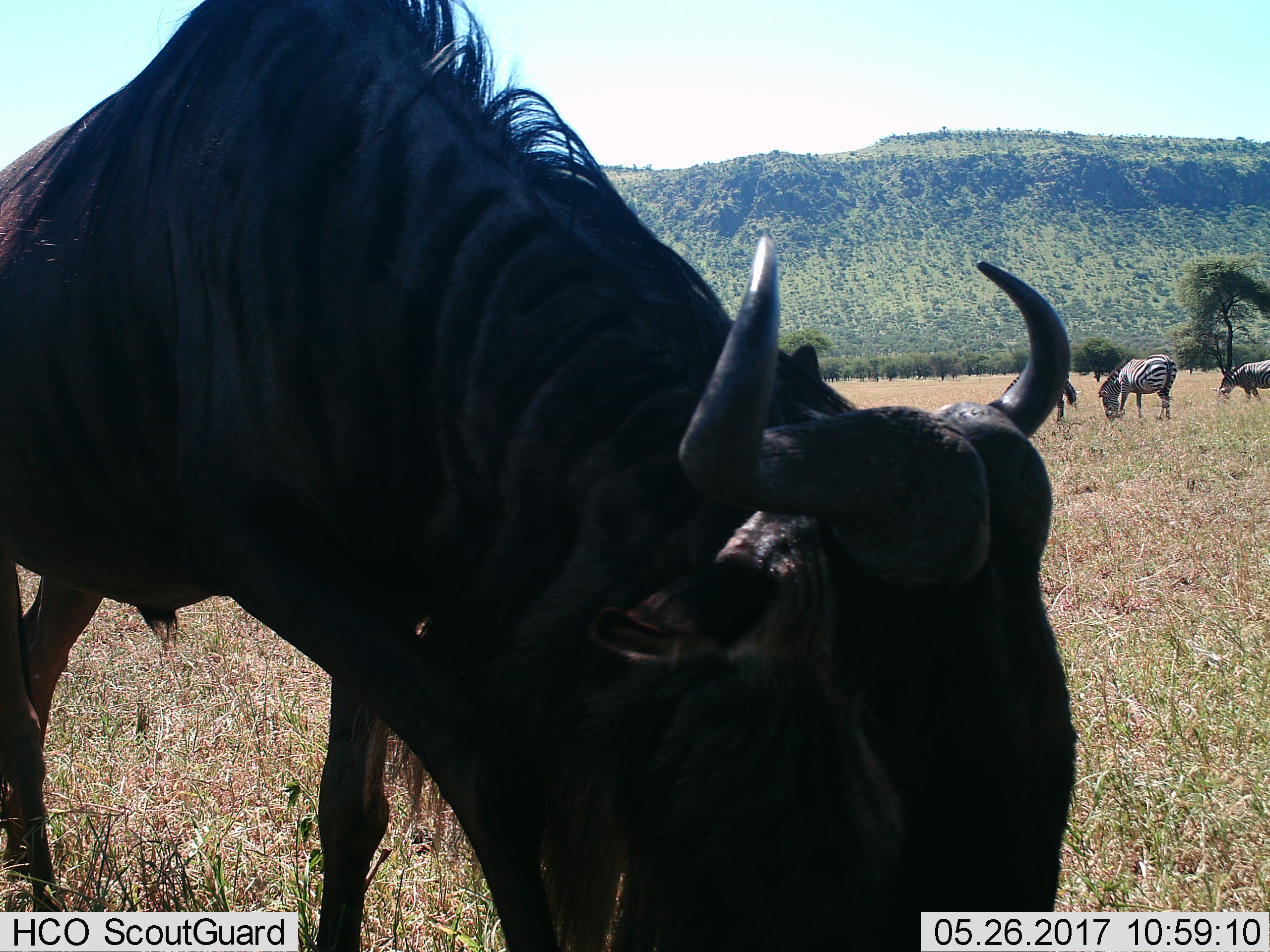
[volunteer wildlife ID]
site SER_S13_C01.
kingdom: Animalia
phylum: Chordata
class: Mammalia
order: Artiodactyla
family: Bovidae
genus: Connochaetes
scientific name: Connochaetes taurinus taurinus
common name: blue wildebeest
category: wildebeestblue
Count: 1.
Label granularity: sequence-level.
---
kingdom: Animalia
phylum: Chordata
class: Mammalia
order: Perissodactyla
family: Equidae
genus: Equus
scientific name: Equus quagga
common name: plains zebra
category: zebraplains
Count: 3.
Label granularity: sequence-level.